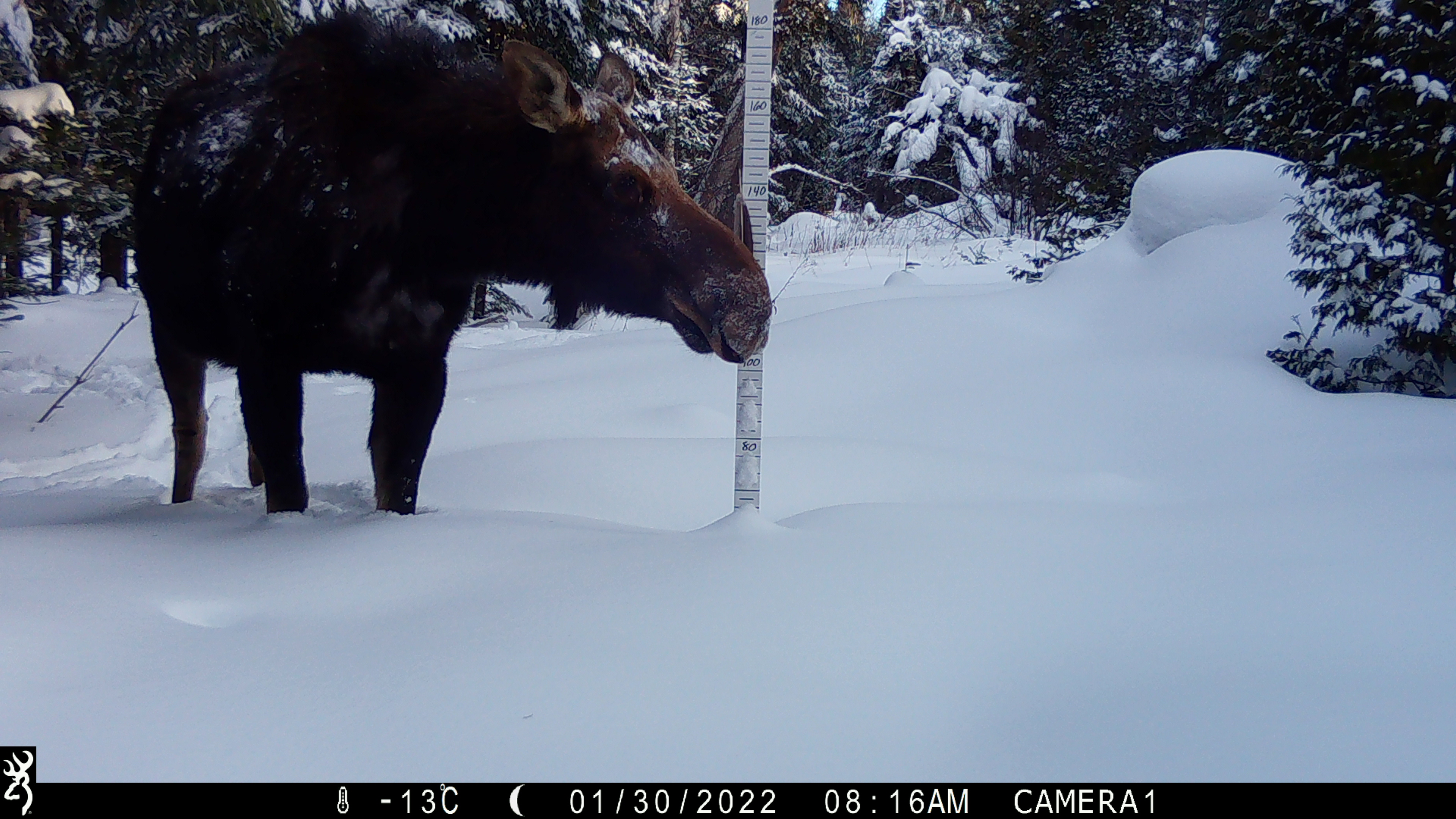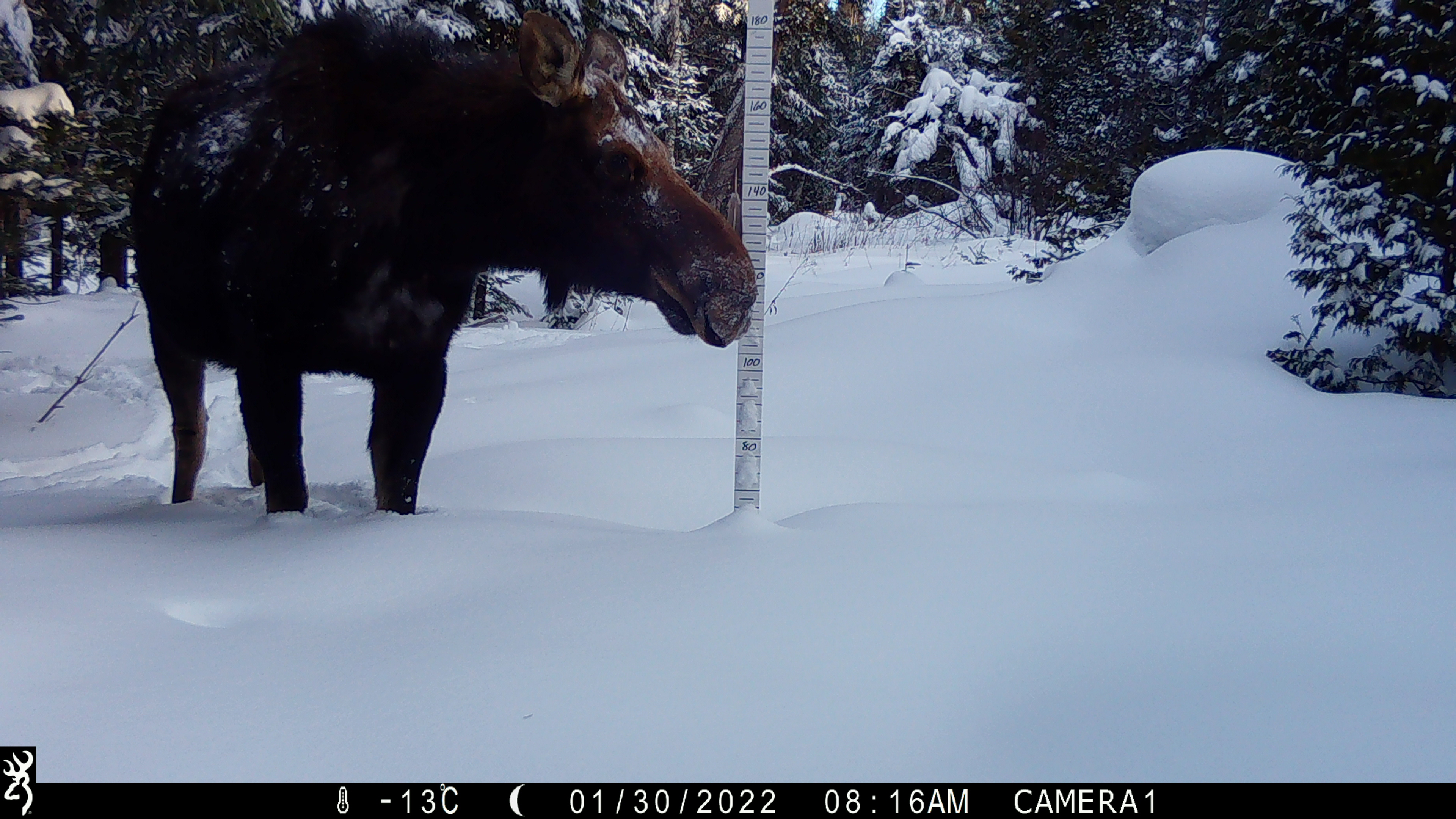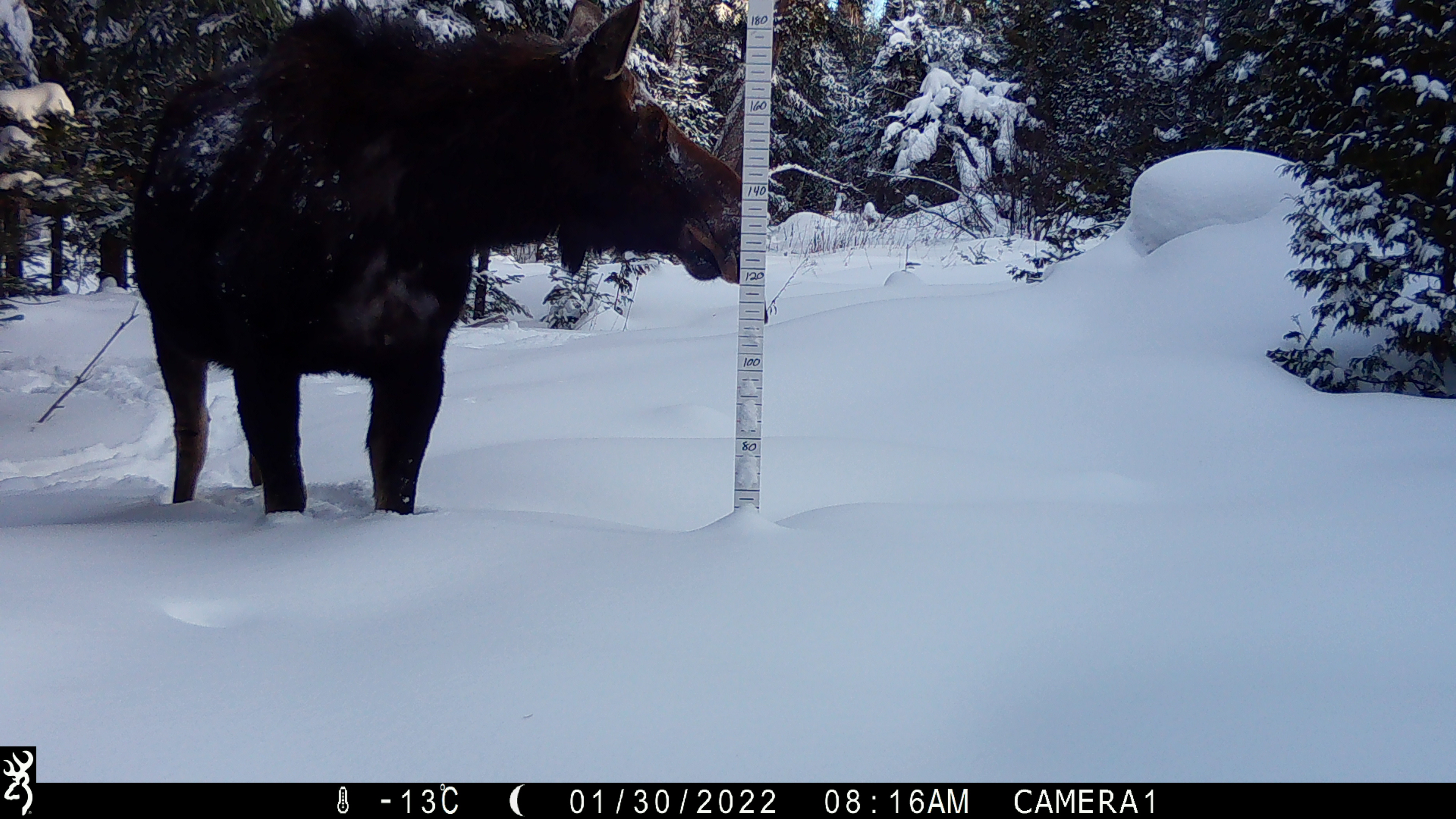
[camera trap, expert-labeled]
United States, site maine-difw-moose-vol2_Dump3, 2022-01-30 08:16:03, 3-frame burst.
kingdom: Animalia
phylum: Chordata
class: Mammalia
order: Artiodactyla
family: Cervidae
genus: Alces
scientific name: Alces alces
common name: moose